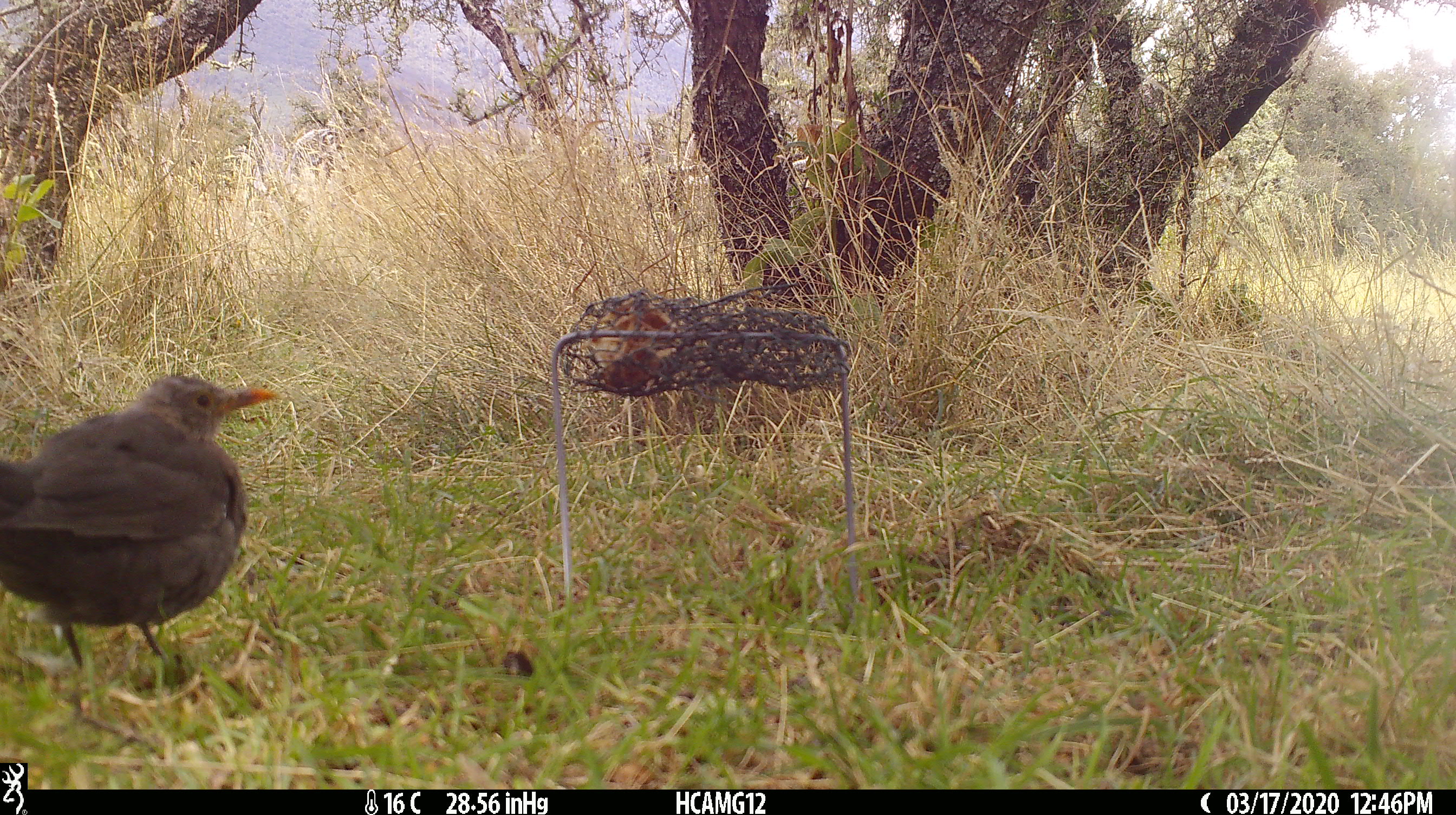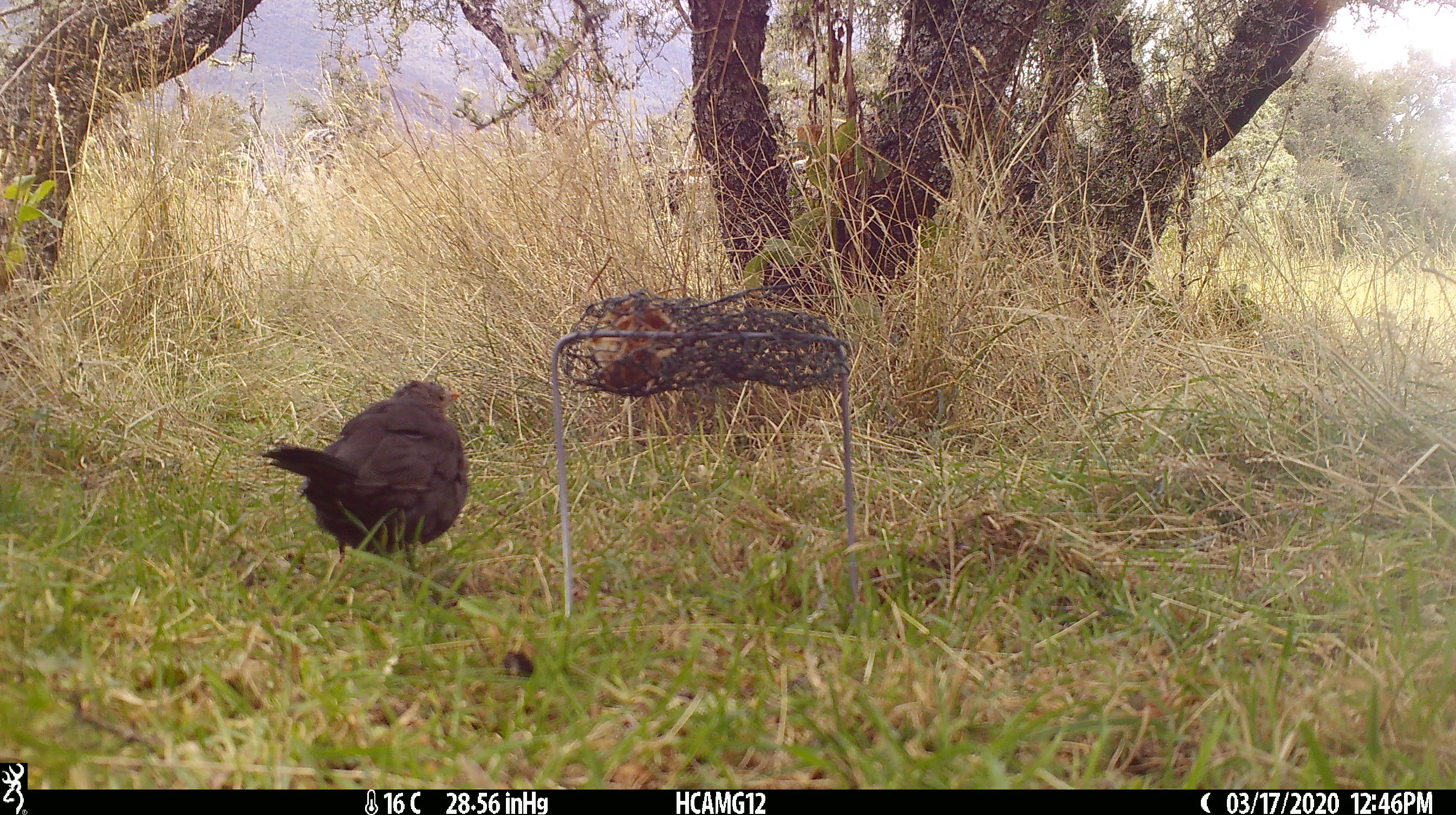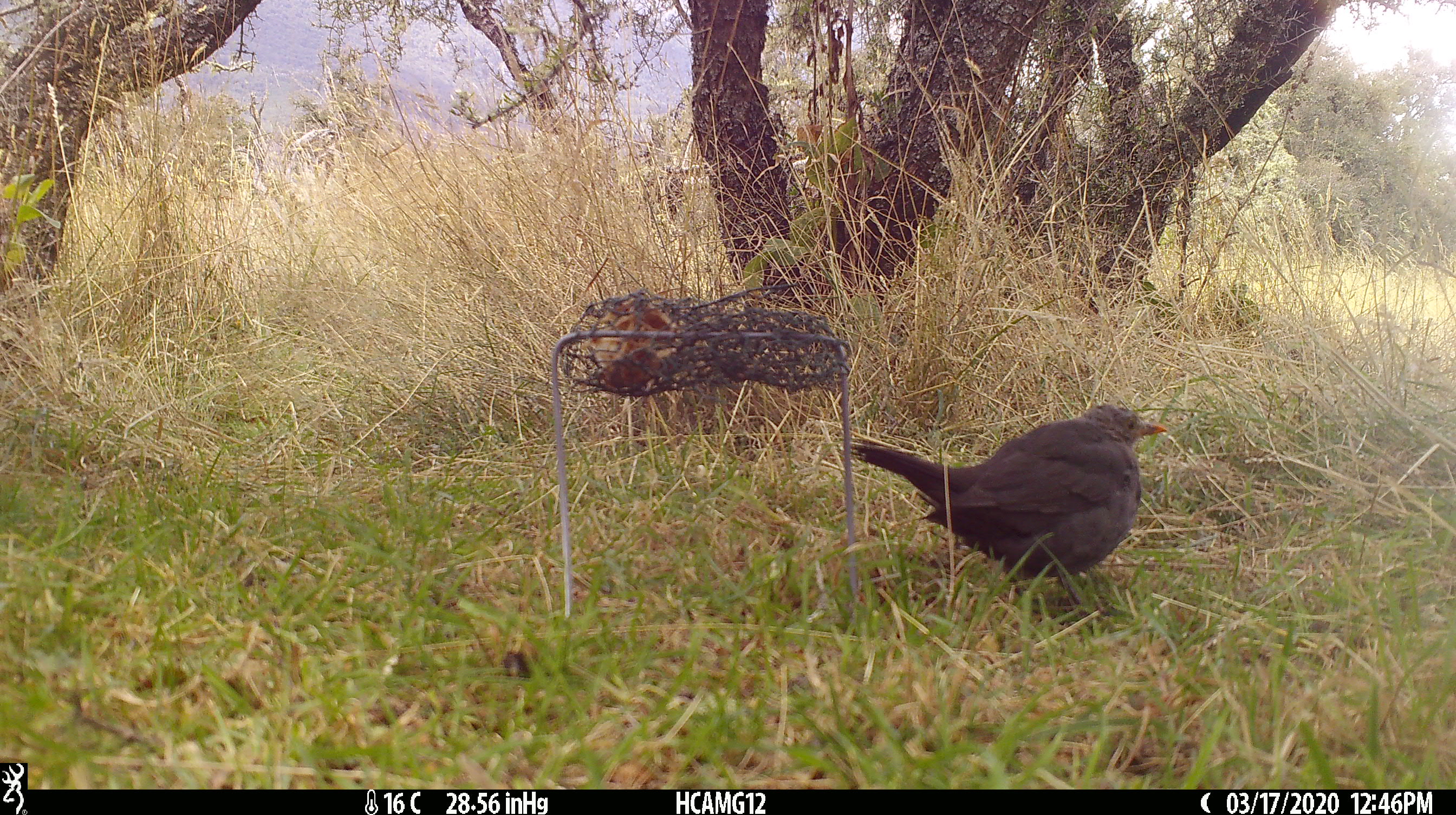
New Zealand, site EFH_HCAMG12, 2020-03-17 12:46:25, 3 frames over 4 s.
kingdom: Animalia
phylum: Chordata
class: Aves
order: Passeriformes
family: Turdidae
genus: Turdus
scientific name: Turdus merula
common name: eurasian blackbird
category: blackbird